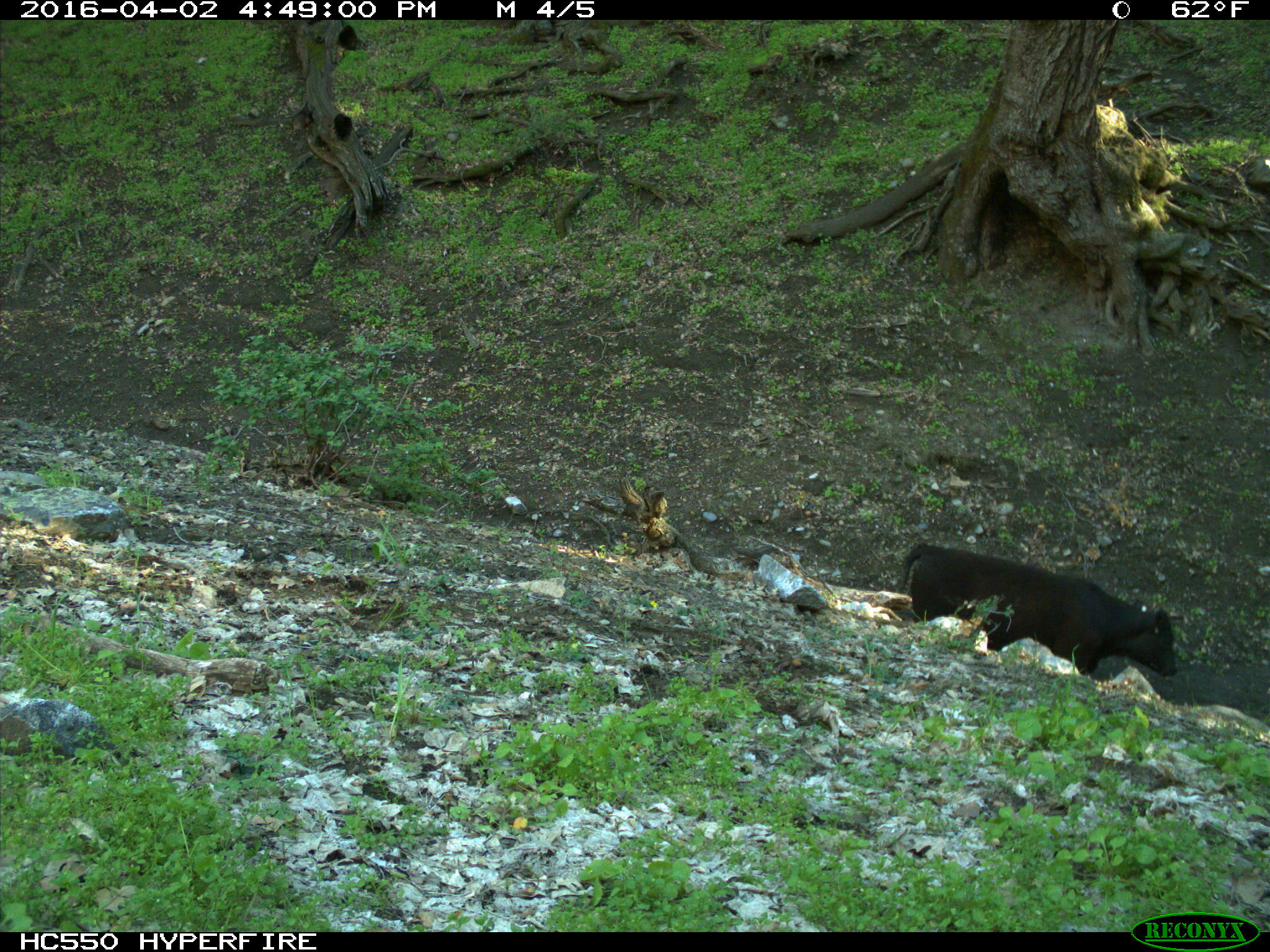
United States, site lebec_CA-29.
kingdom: Animalia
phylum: Chordata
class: Mammalia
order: Artiodactyla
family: Bovidae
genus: Bos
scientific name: Bos taurus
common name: domestic cow